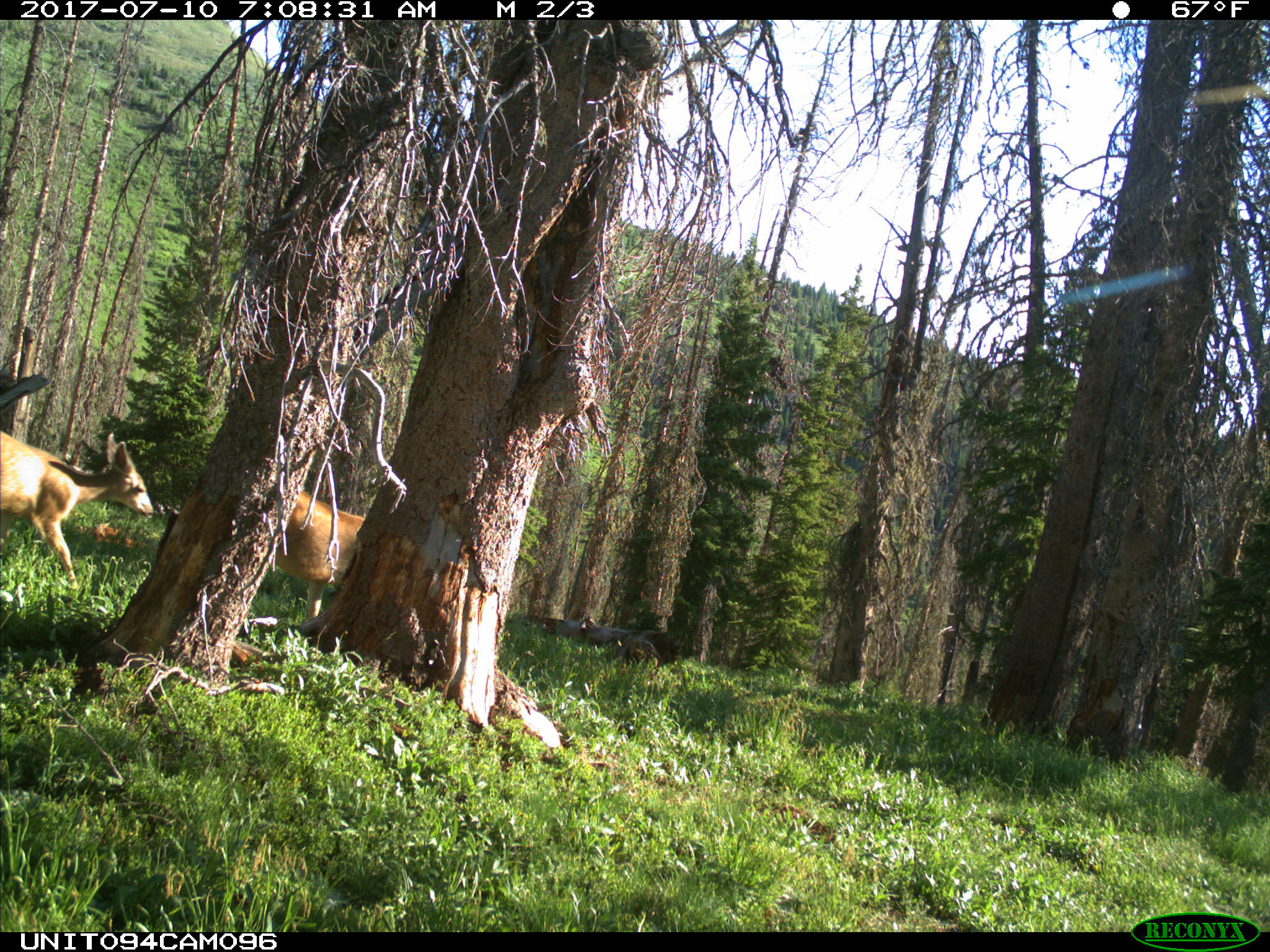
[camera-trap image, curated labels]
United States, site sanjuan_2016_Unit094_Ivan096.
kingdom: Animalia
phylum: Chordata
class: Mammalia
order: Artiodactyla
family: Cervidae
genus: Odocoileus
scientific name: Odocoileus hemionus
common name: mule deer